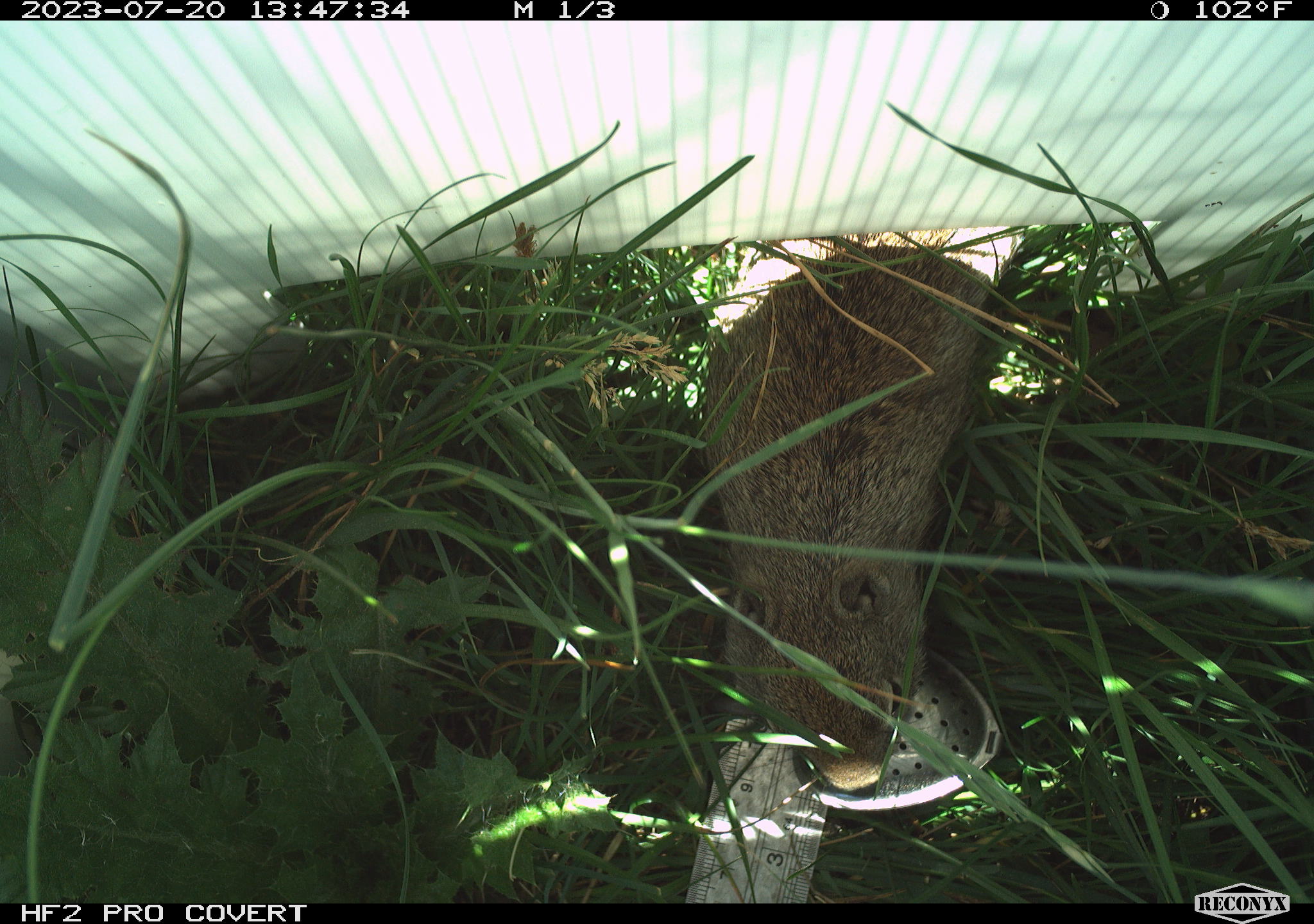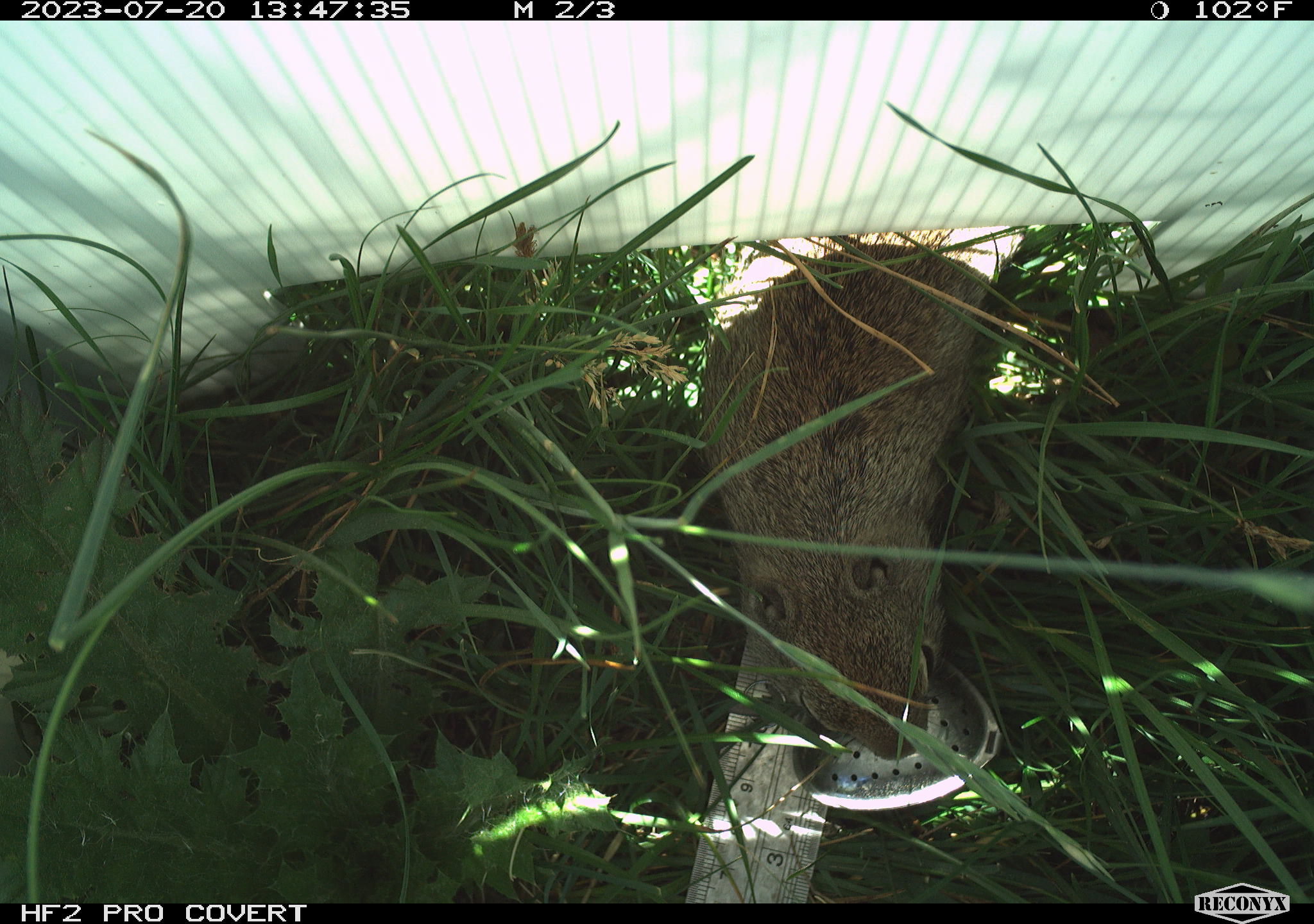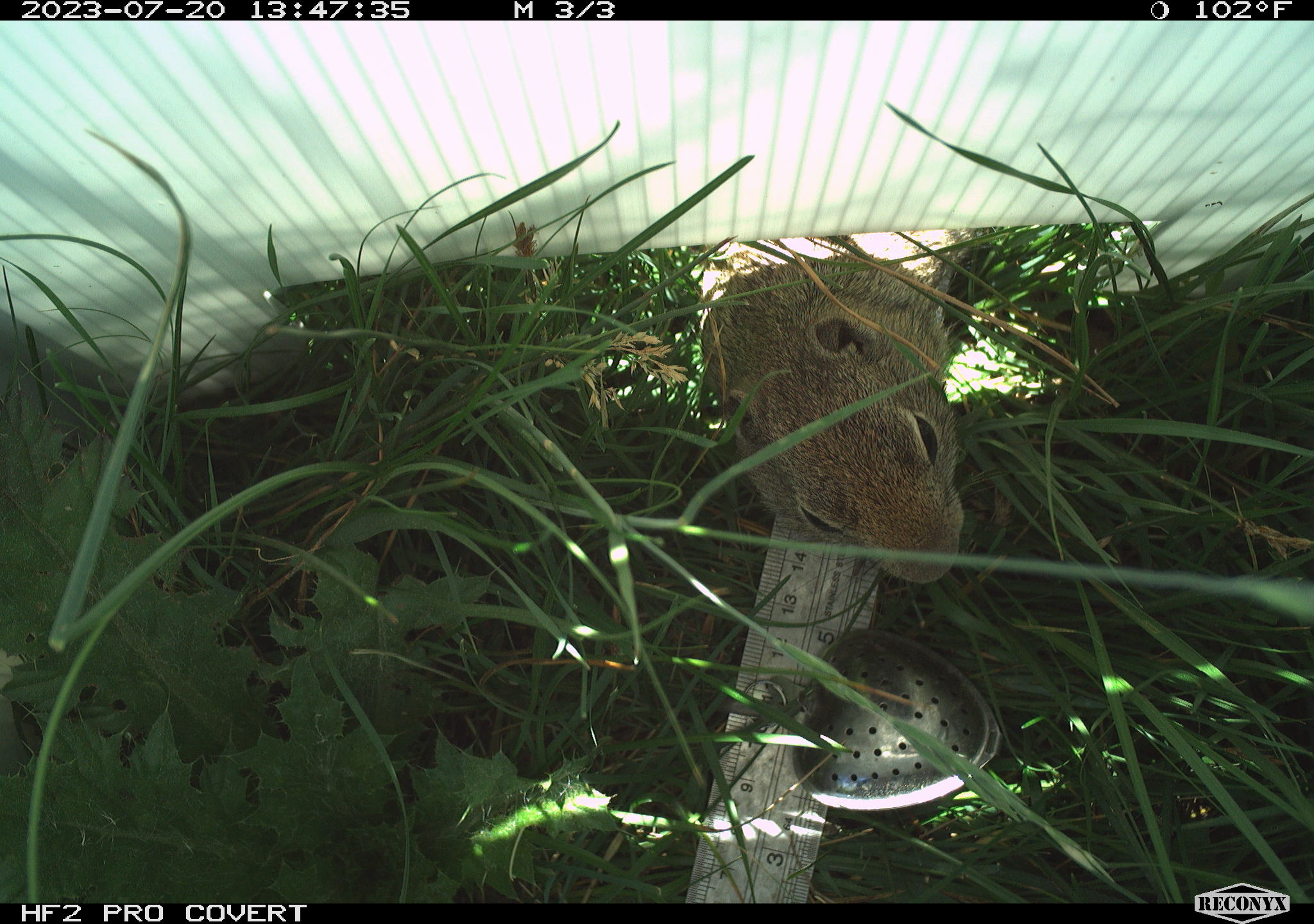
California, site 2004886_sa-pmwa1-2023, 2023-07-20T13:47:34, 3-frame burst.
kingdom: Animalia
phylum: Chordata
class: Mammalia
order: Rodentia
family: Sciuridae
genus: Urocitellus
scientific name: Urocitellus beldingi beldingi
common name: belding's ground squirrel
Belding's ground squirrel (Urocitellus beldingi beldingi).